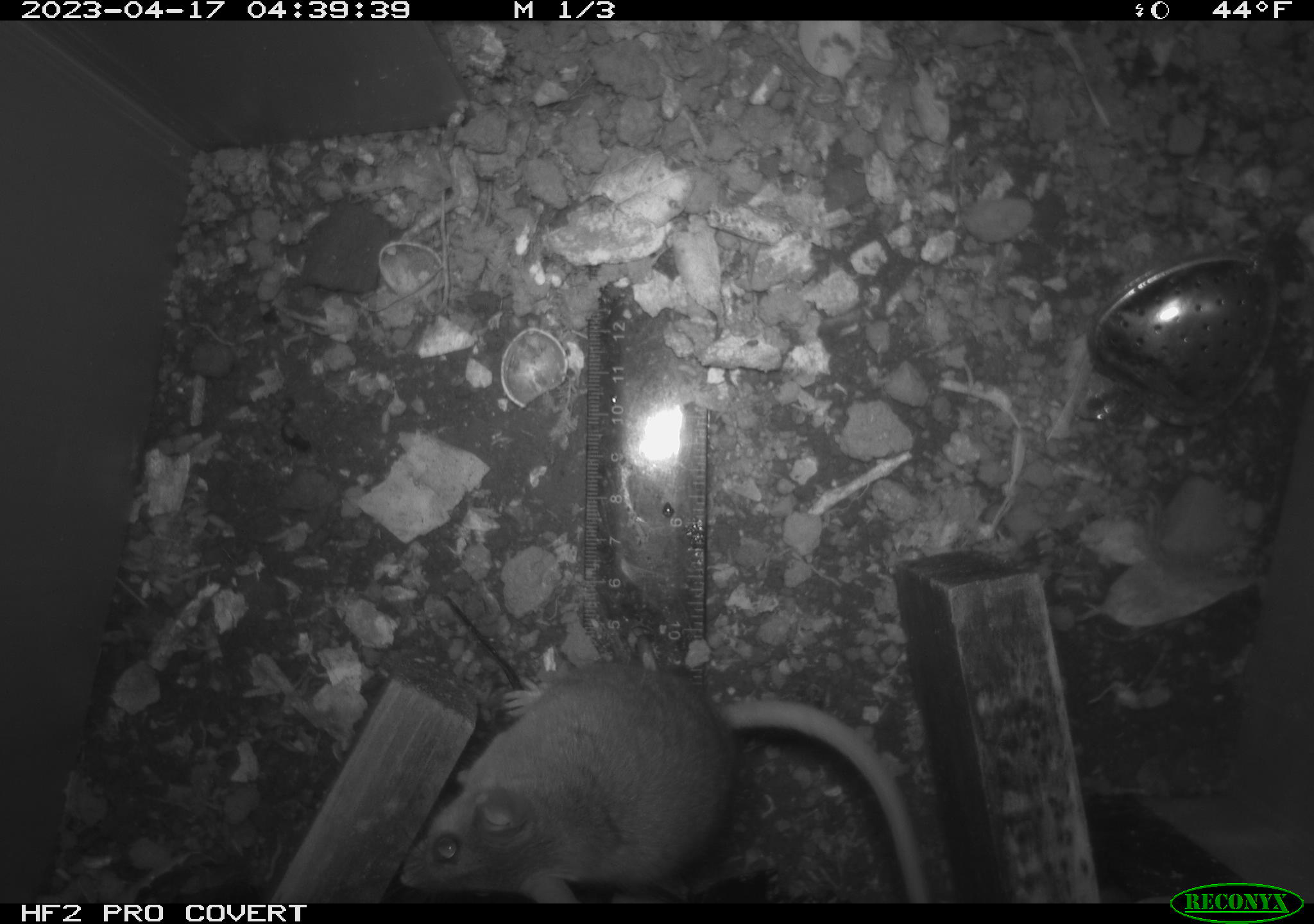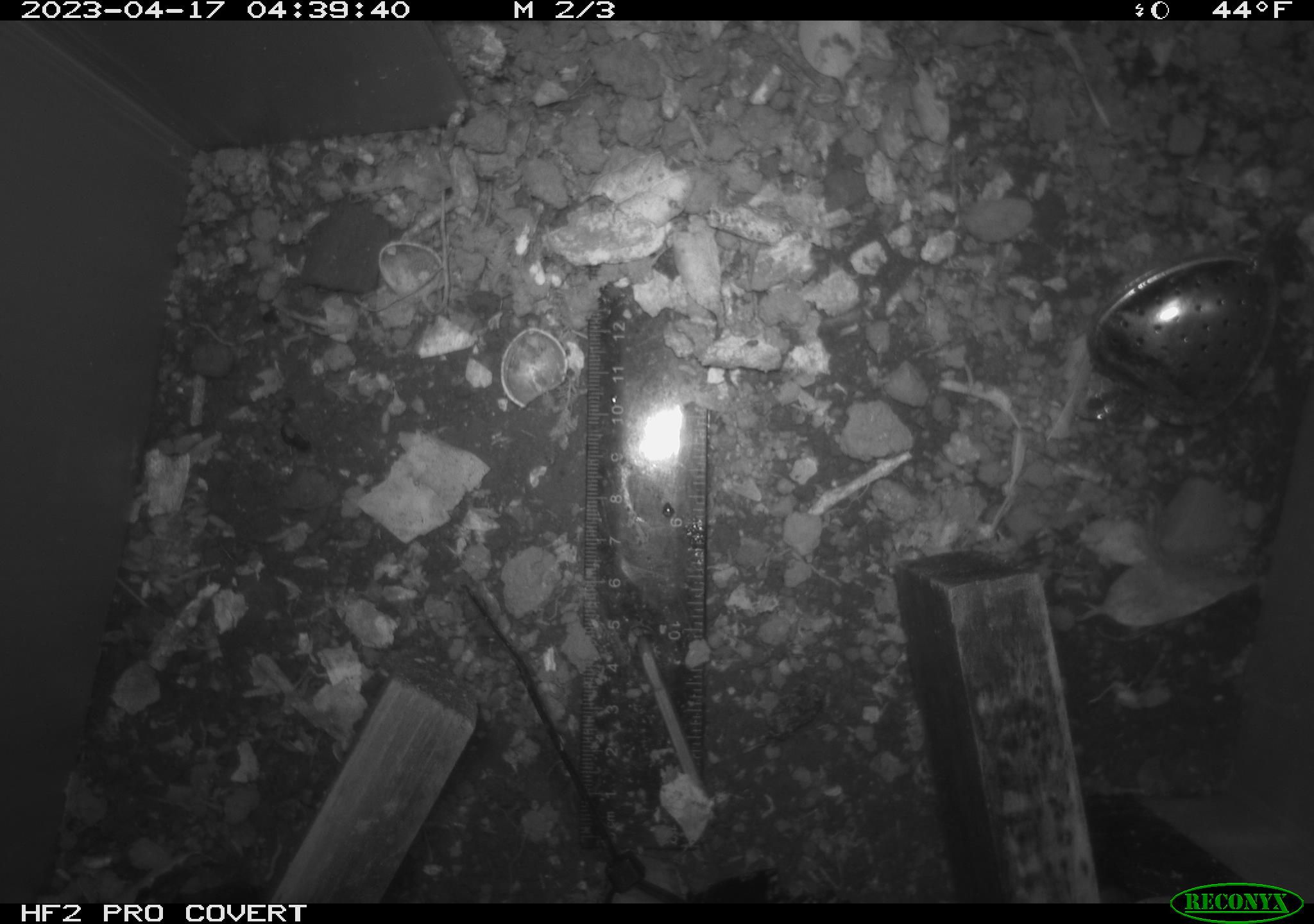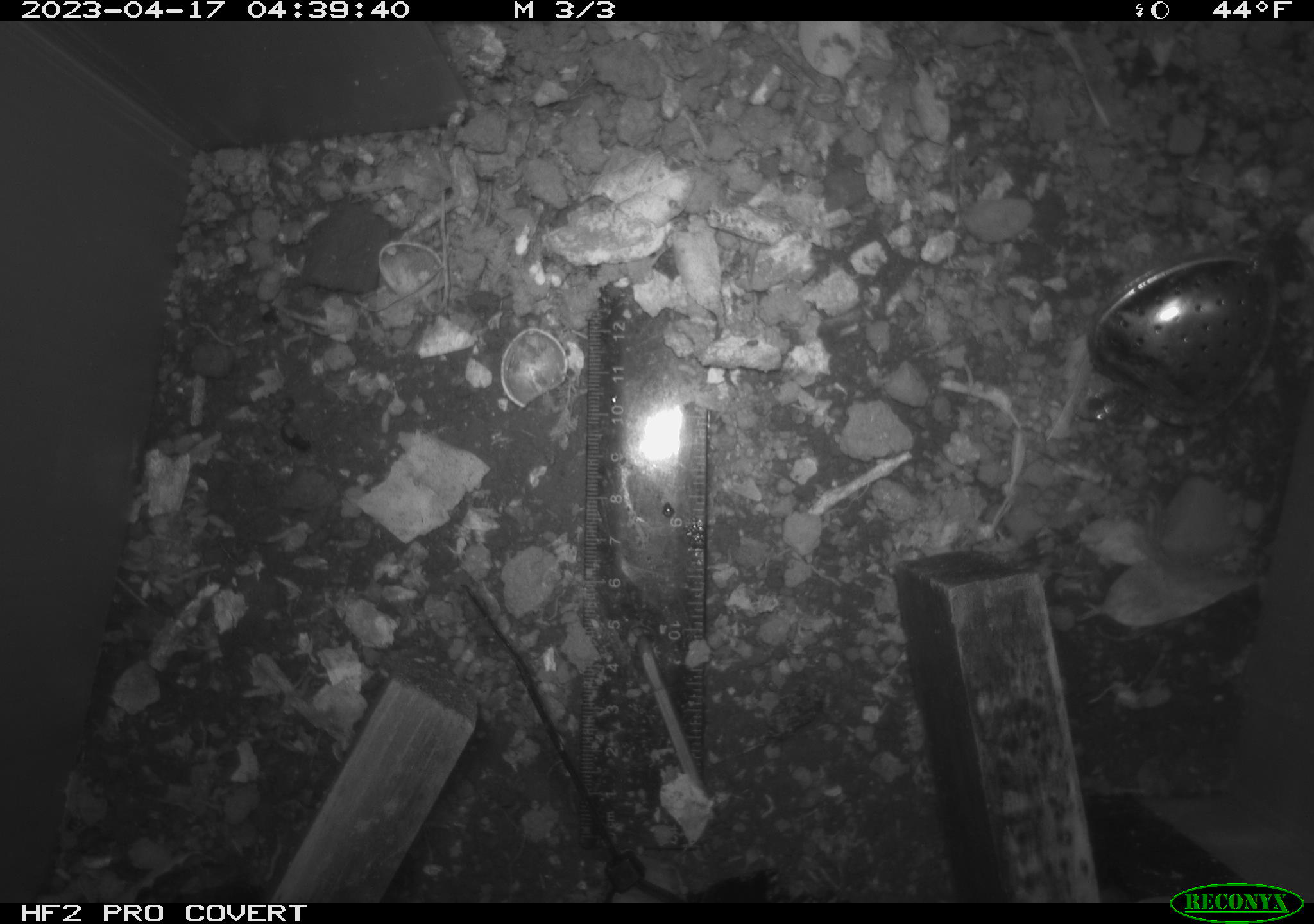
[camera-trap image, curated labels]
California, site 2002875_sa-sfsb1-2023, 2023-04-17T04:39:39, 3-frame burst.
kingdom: Animalia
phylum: Chordata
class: Mammalia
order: Rodentia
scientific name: Rodentia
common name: mouse species